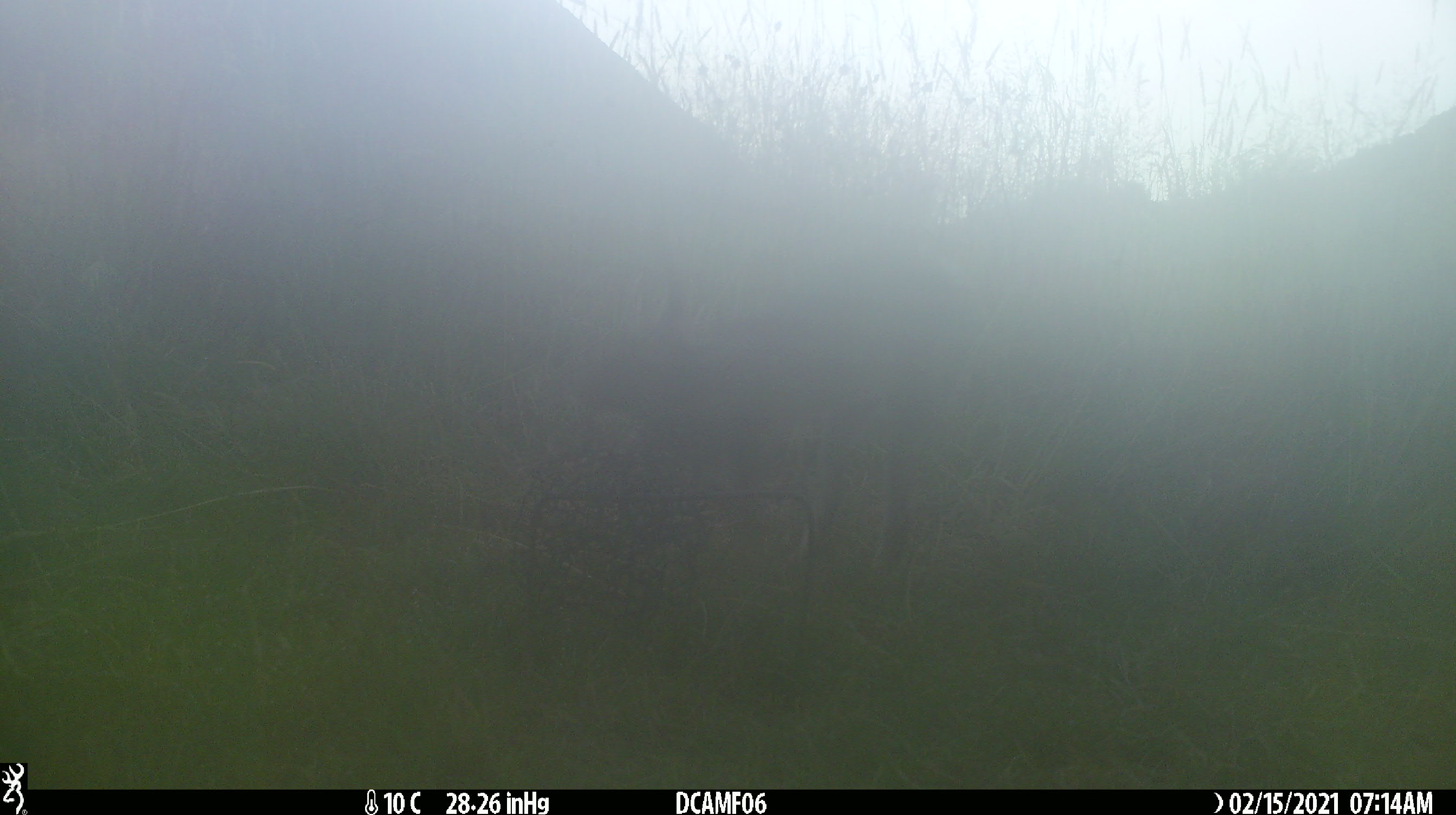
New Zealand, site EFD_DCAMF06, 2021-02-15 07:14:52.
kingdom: Animalia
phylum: Chordata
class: Mammalia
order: Lagomorpha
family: Leporidae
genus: Oryctolagus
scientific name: Oryctolagus cuniculus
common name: european rabbit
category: rabbit